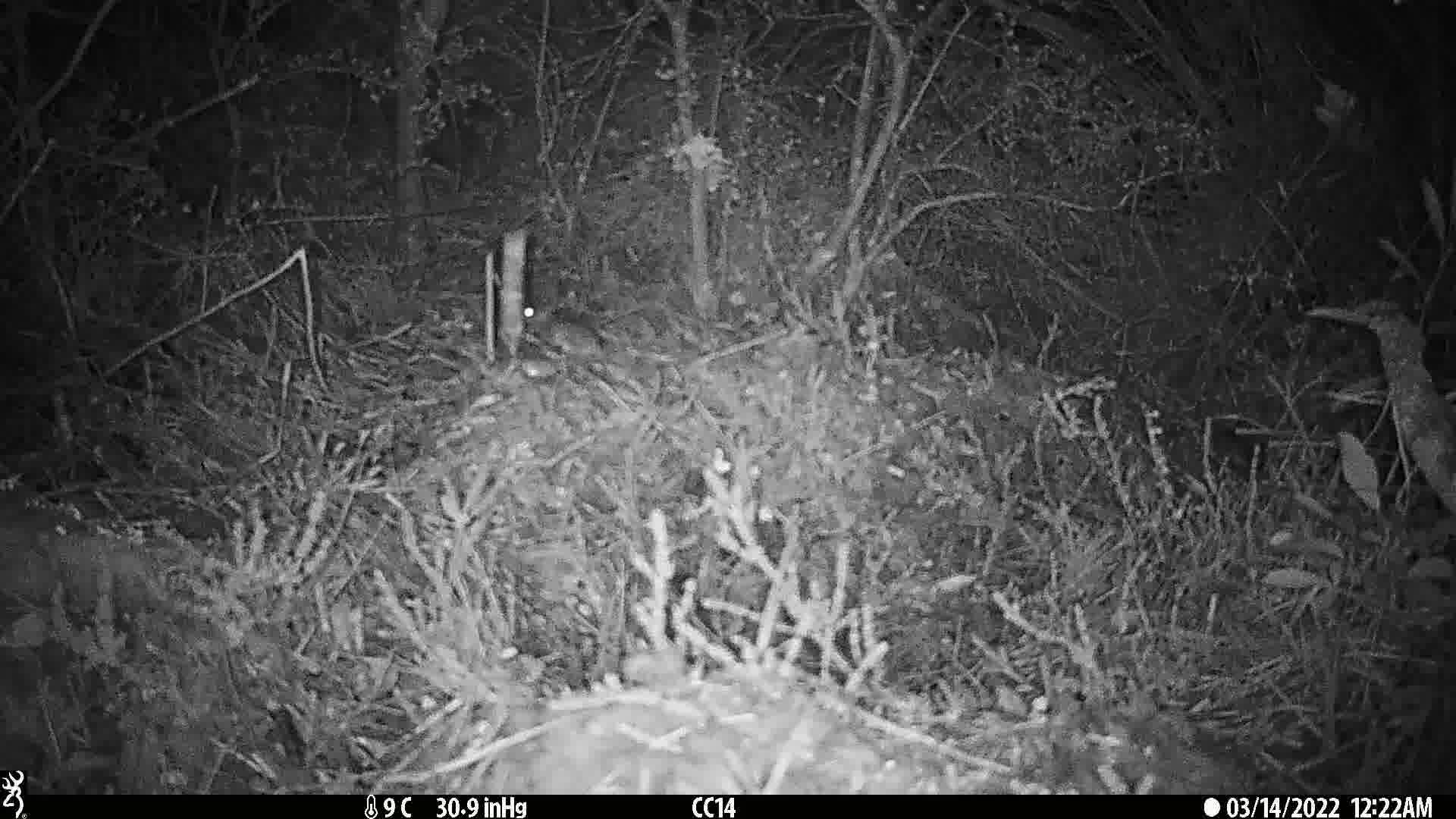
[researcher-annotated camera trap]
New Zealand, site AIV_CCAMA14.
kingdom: Animalia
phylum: Chordata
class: Mammalia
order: Rodentia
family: Muridae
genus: Mus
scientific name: Mus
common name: mouse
Mouse (Mus).